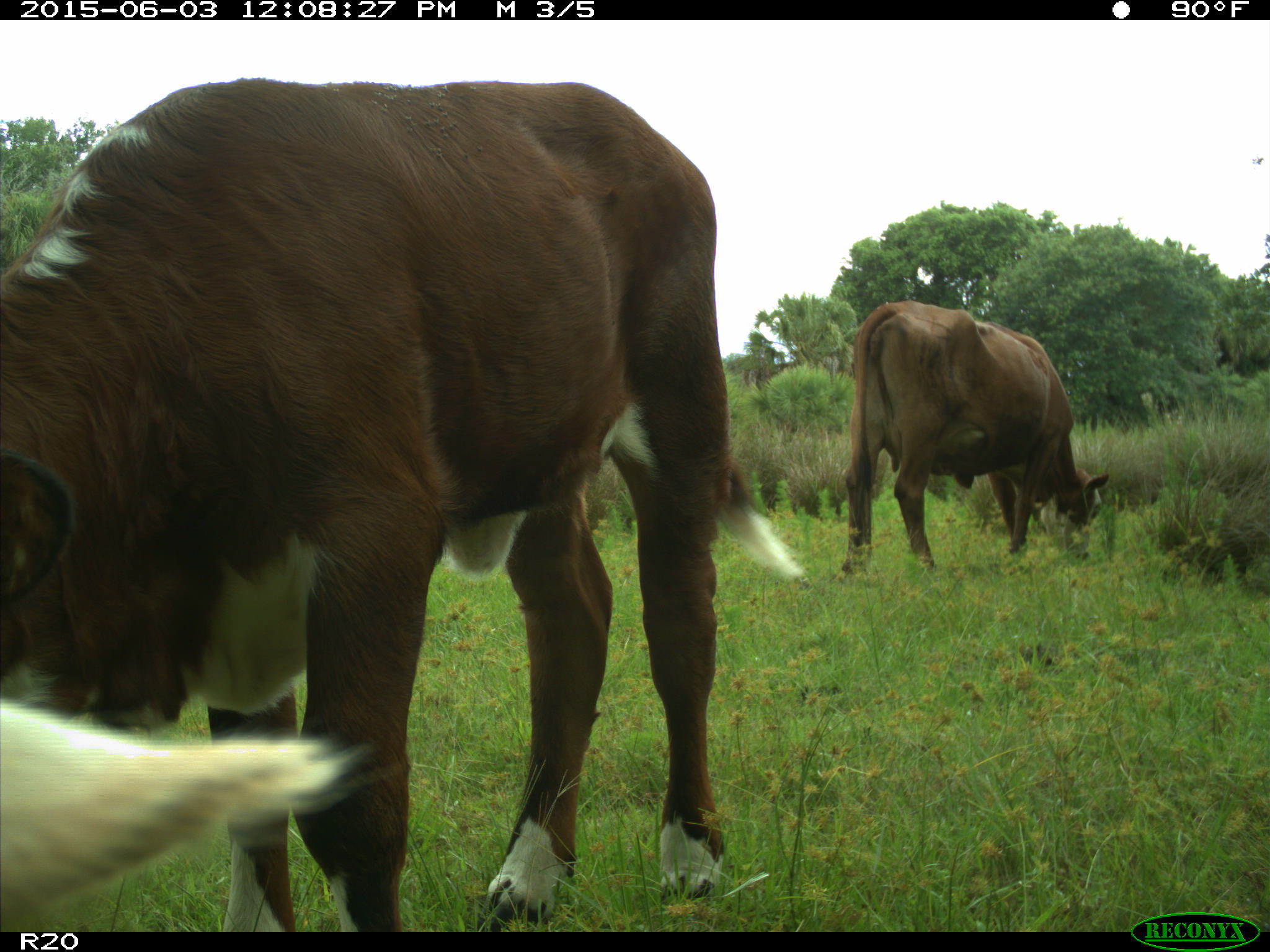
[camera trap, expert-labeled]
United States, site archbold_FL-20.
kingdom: Animalia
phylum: Chordata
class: Mammalia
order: Artiodactyla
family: Bovidae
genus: Bos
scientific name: Bos taurus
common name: domestic cow